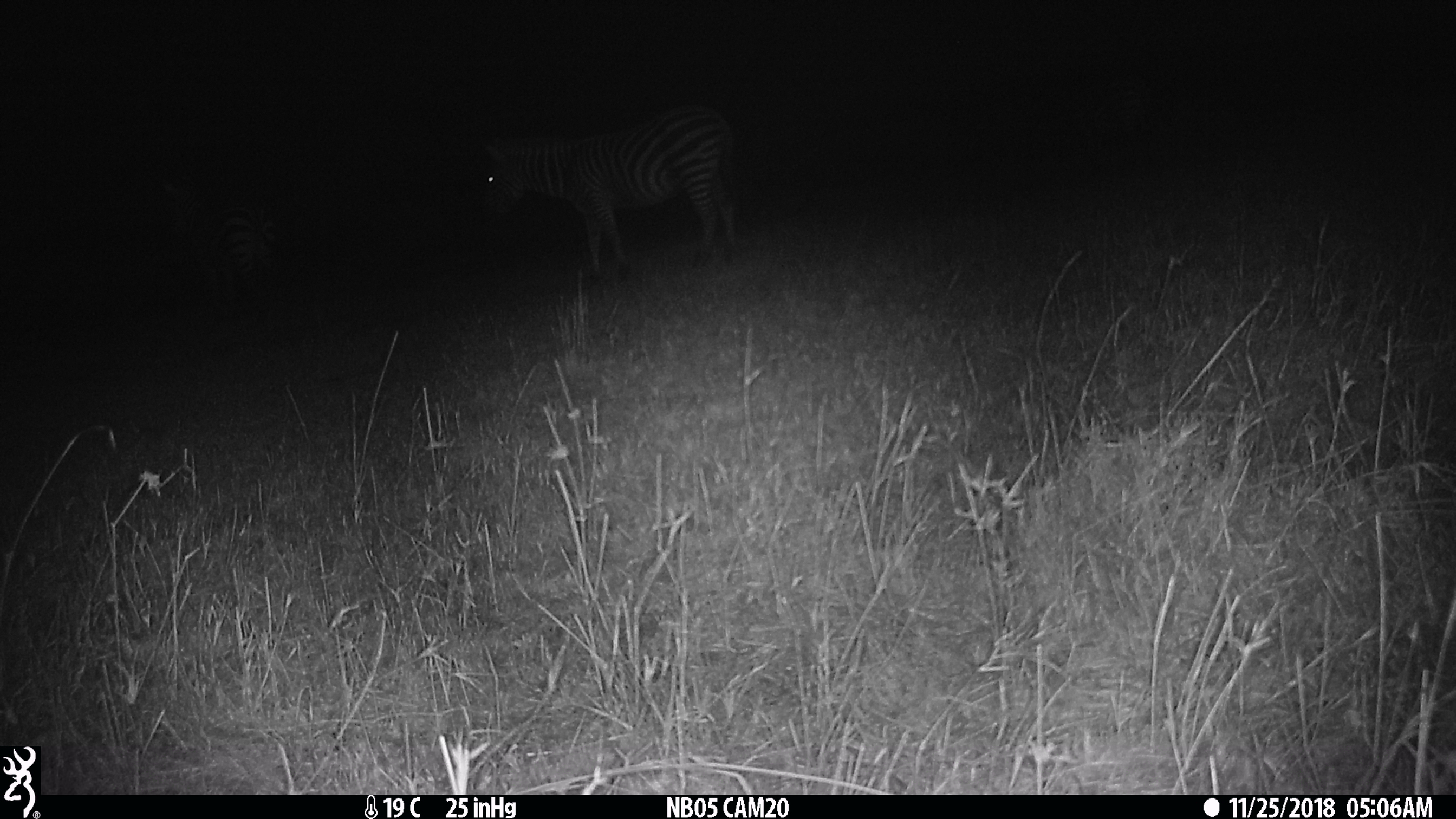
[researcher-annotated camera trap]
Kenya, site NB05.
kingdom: Animalia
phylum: Chordata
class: Mammalia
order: Perissodactyla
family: Equidae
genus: Equus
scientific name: Equus quagga burchellii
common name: burchell's zebra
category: zebra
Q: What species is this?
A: Zebra (burchell's zebra) (Equus quagga burchellii).